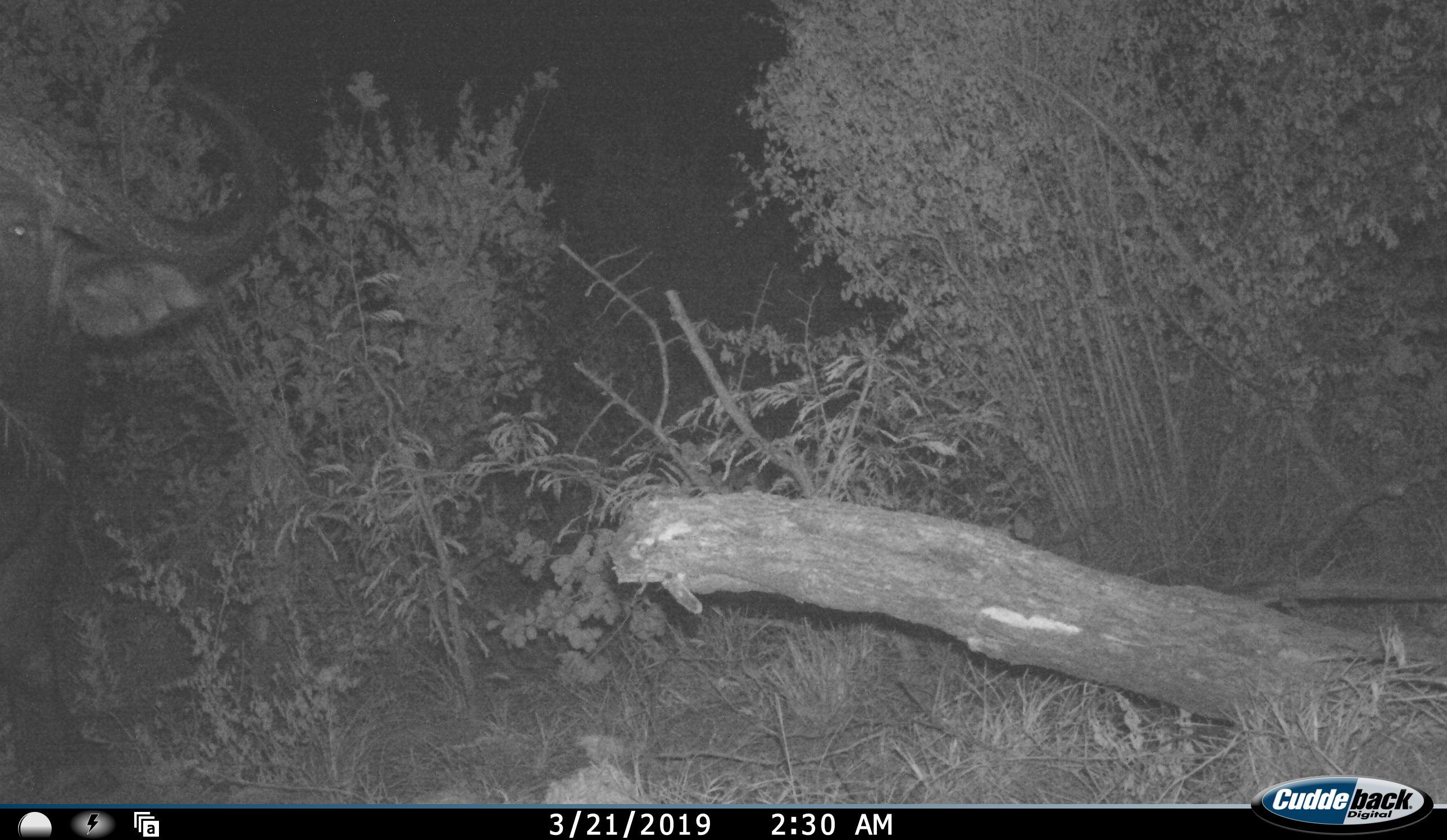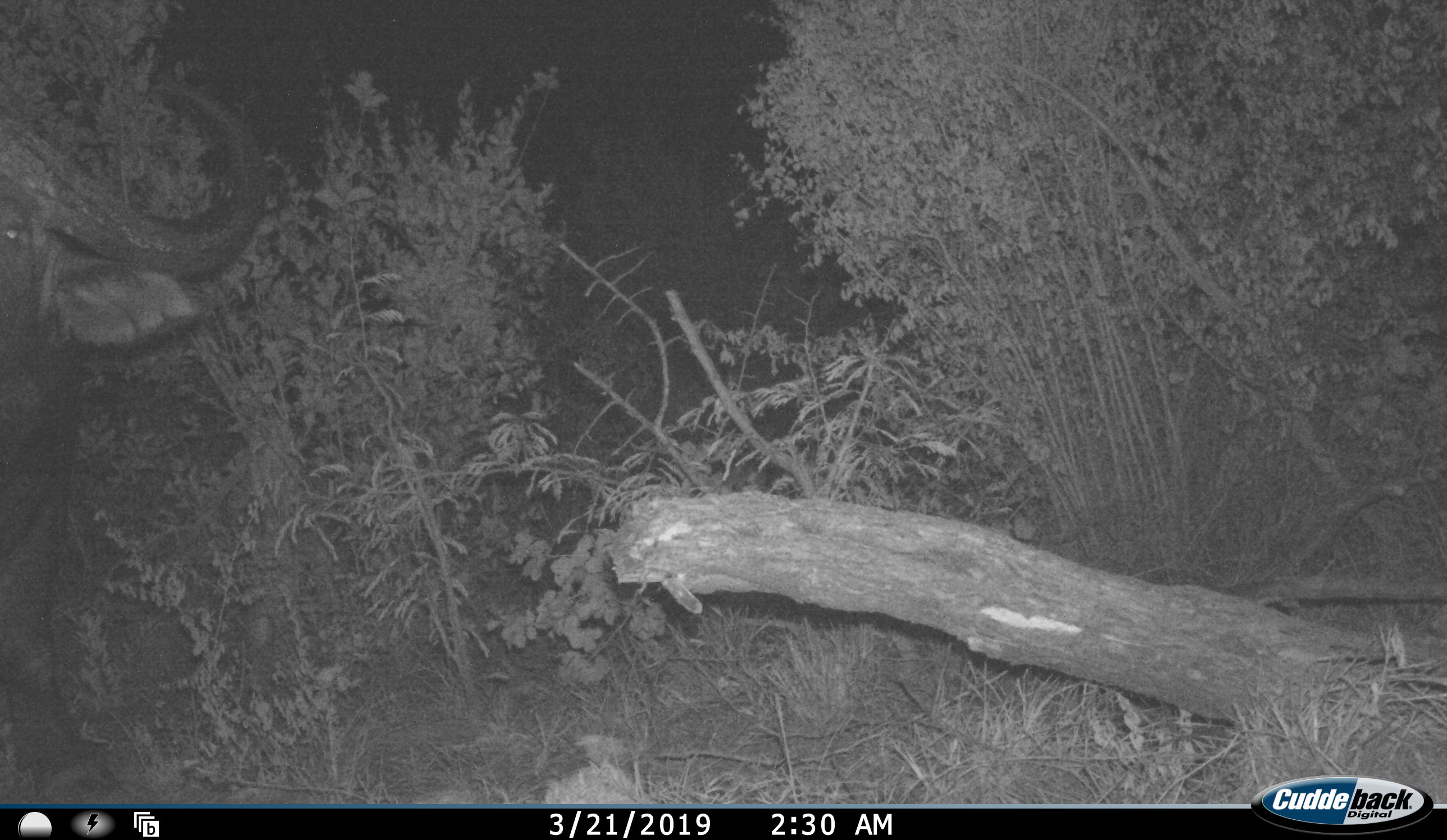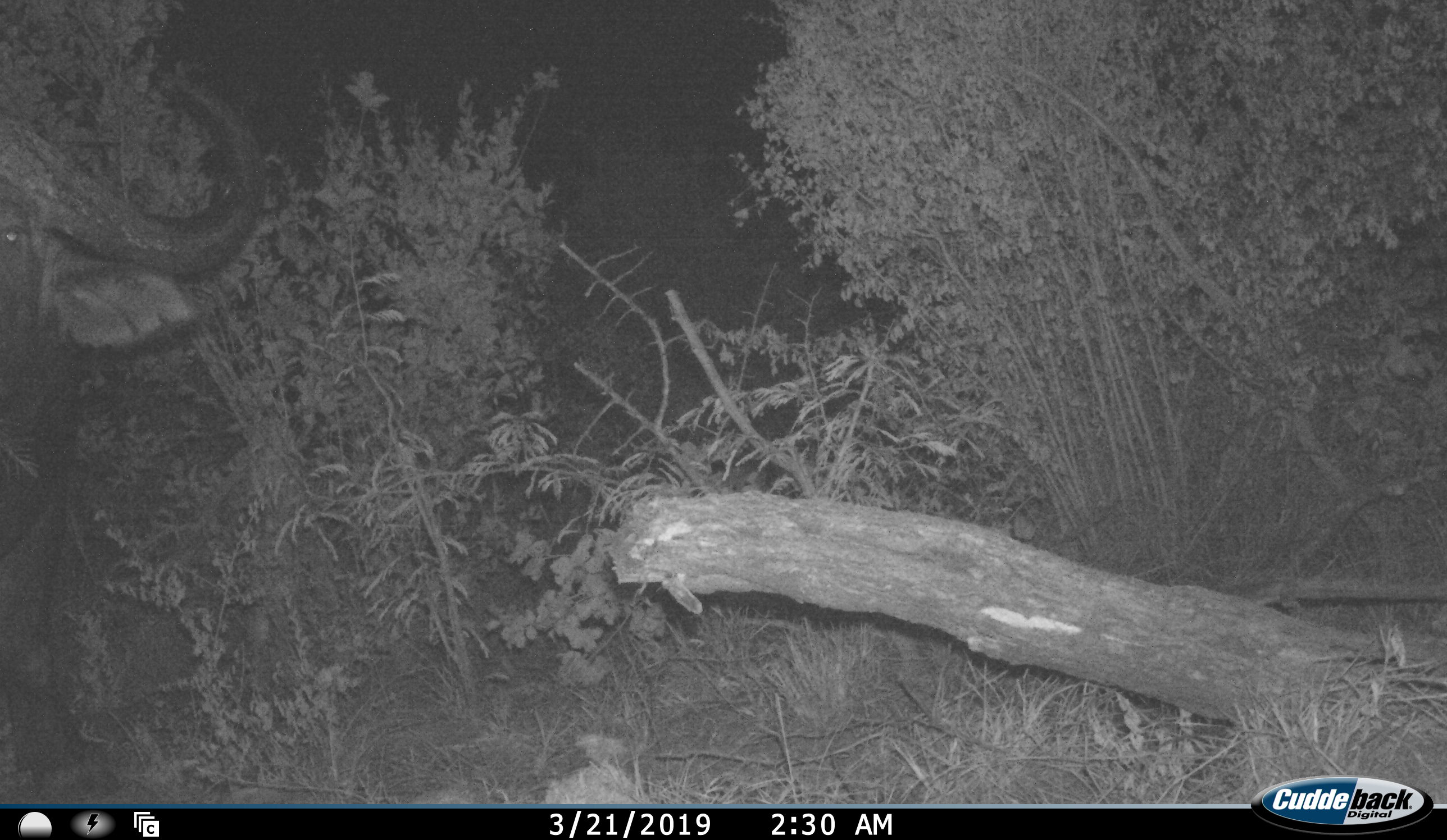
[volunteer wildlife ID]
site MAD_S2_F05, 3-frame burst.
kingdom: Animalia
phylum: Chordata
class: Mammalia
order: Artiodactyla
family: Bovidae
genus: Syncerus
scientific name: Syncerus caffer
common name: african buffalo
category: buffalo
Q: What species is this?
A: Buffalo (african buffalo) (Syncerus caffer).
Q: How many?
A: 1.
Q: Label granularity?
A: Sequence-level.